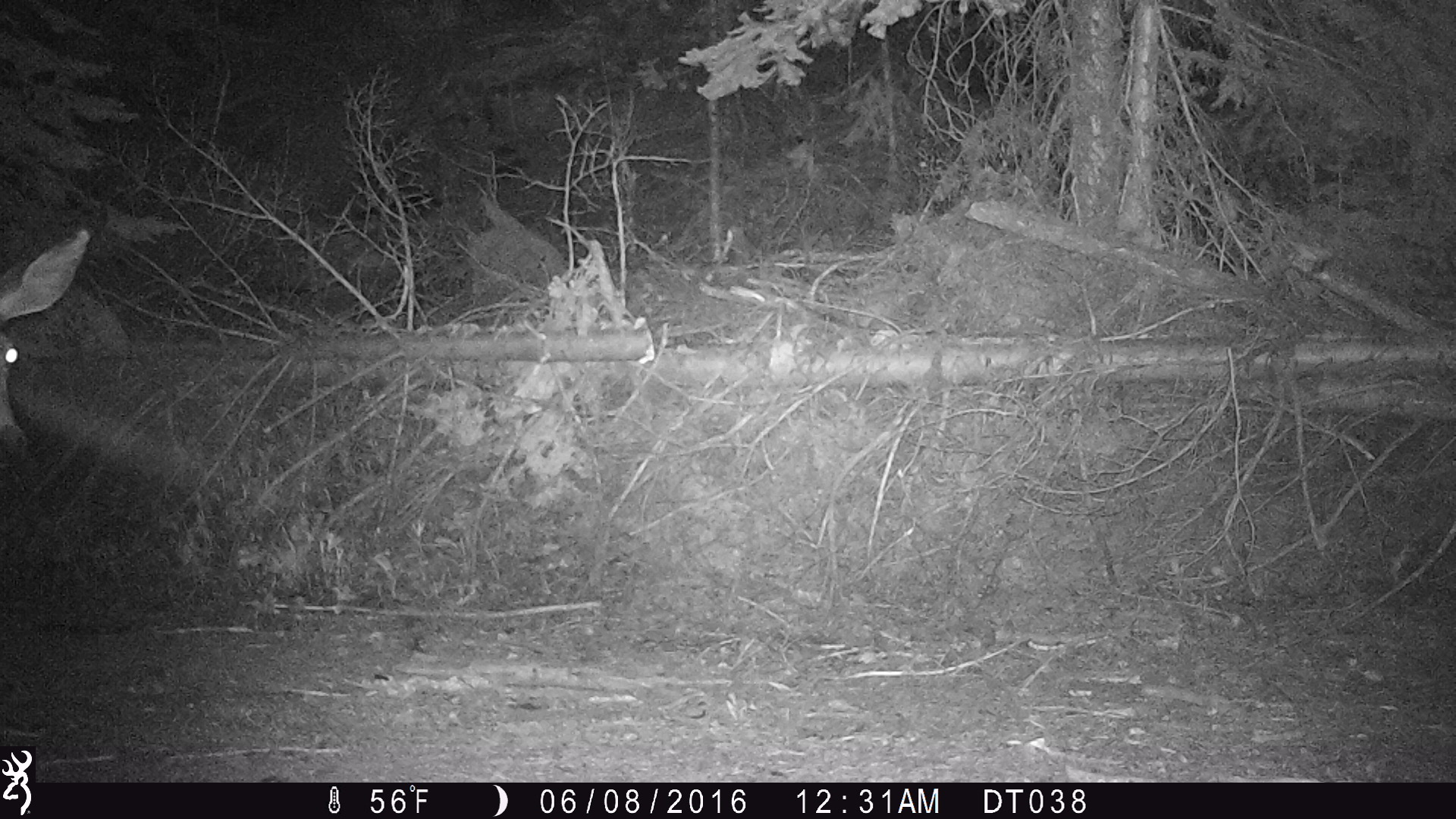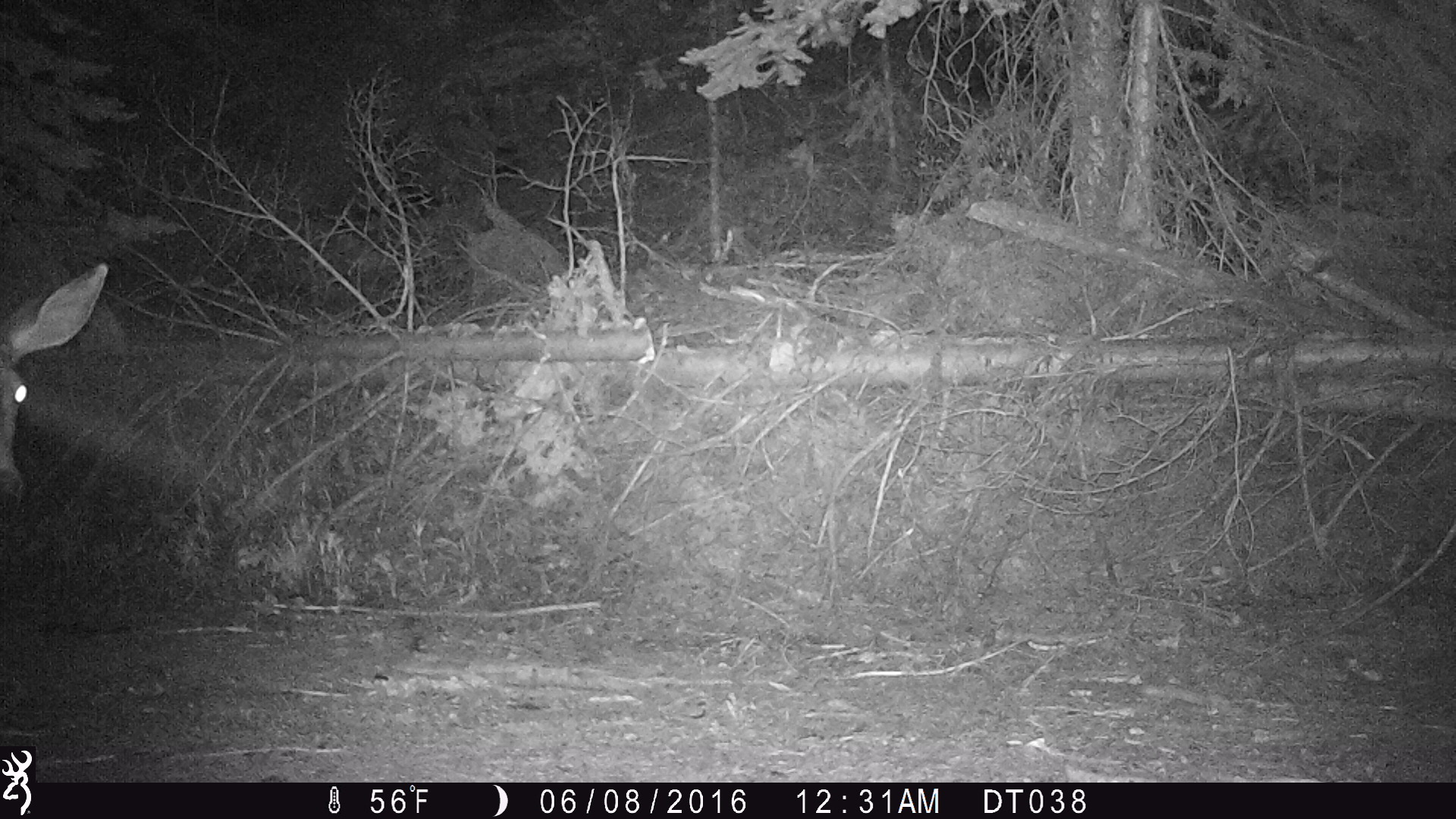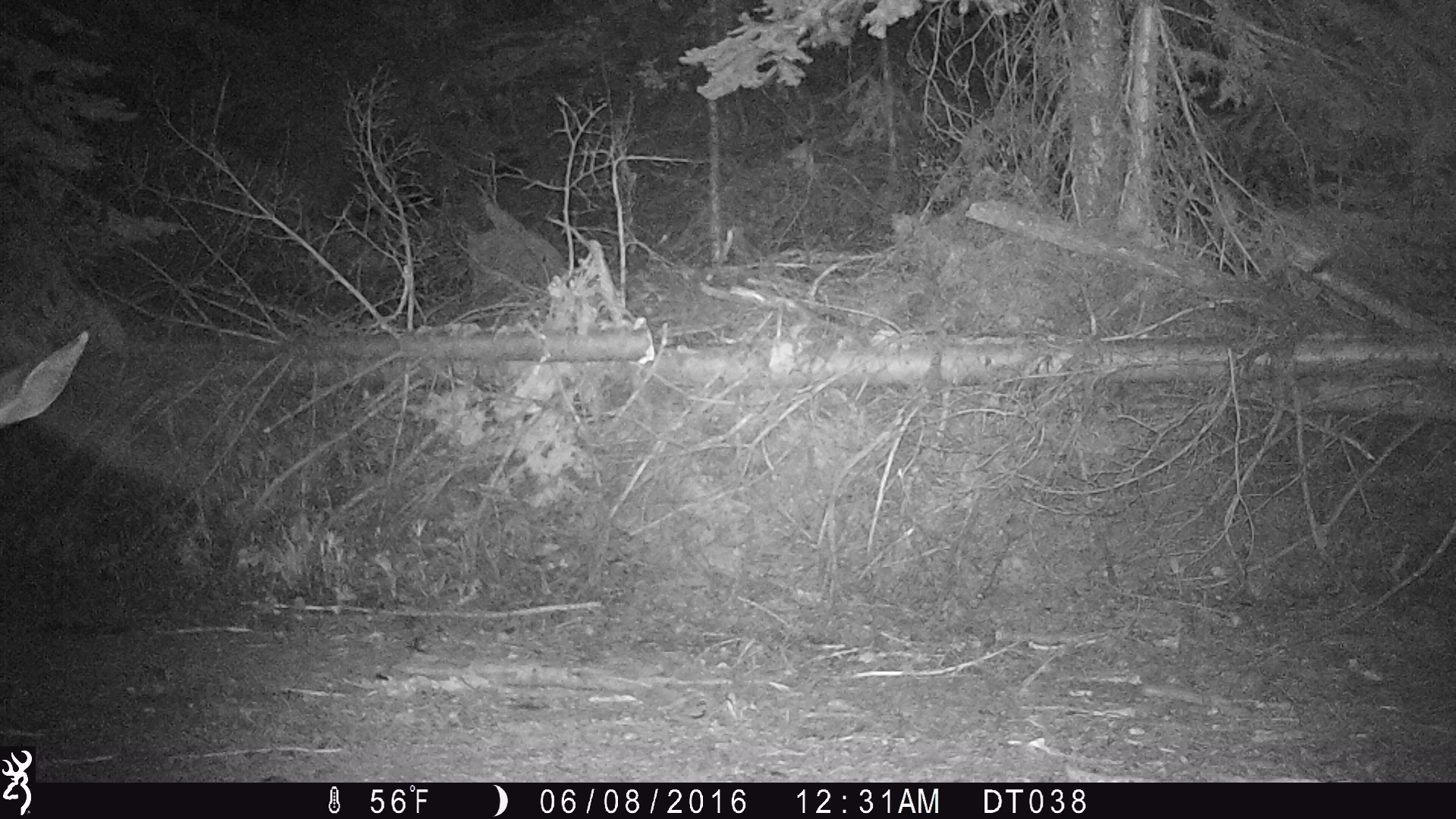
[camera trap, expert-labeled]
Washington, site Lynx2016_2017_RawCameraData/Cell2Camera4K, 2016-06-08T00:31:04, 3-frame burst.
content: unidentified animal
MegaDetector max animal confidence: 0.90